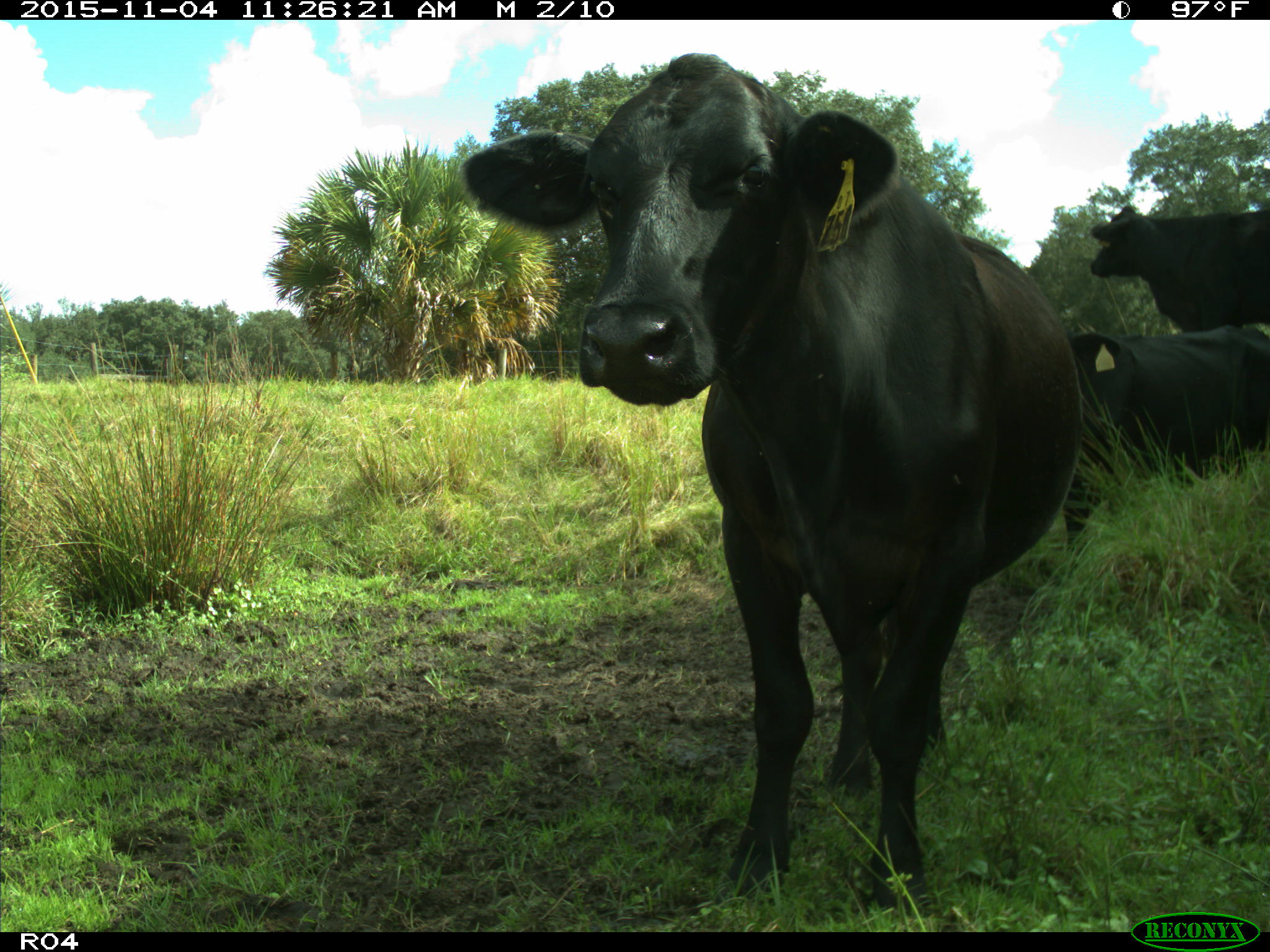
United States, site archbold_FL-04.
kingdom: Animalia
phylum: Chordata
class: Mammalia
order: Artiodactyla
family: Bovidae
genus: Bos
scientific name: Bos taurus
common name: domestic cow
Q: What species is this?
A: Bos taurus (domestic cow).